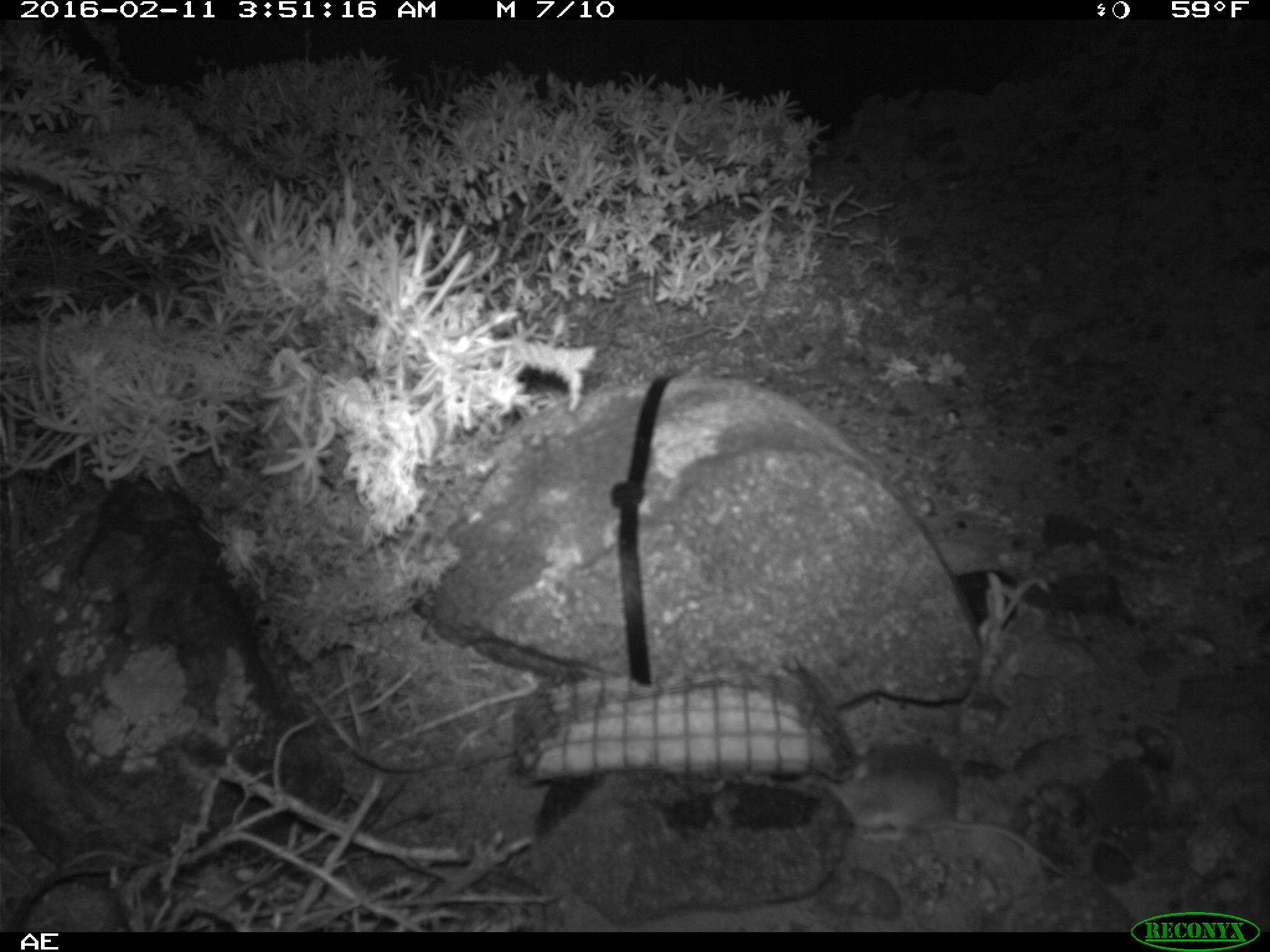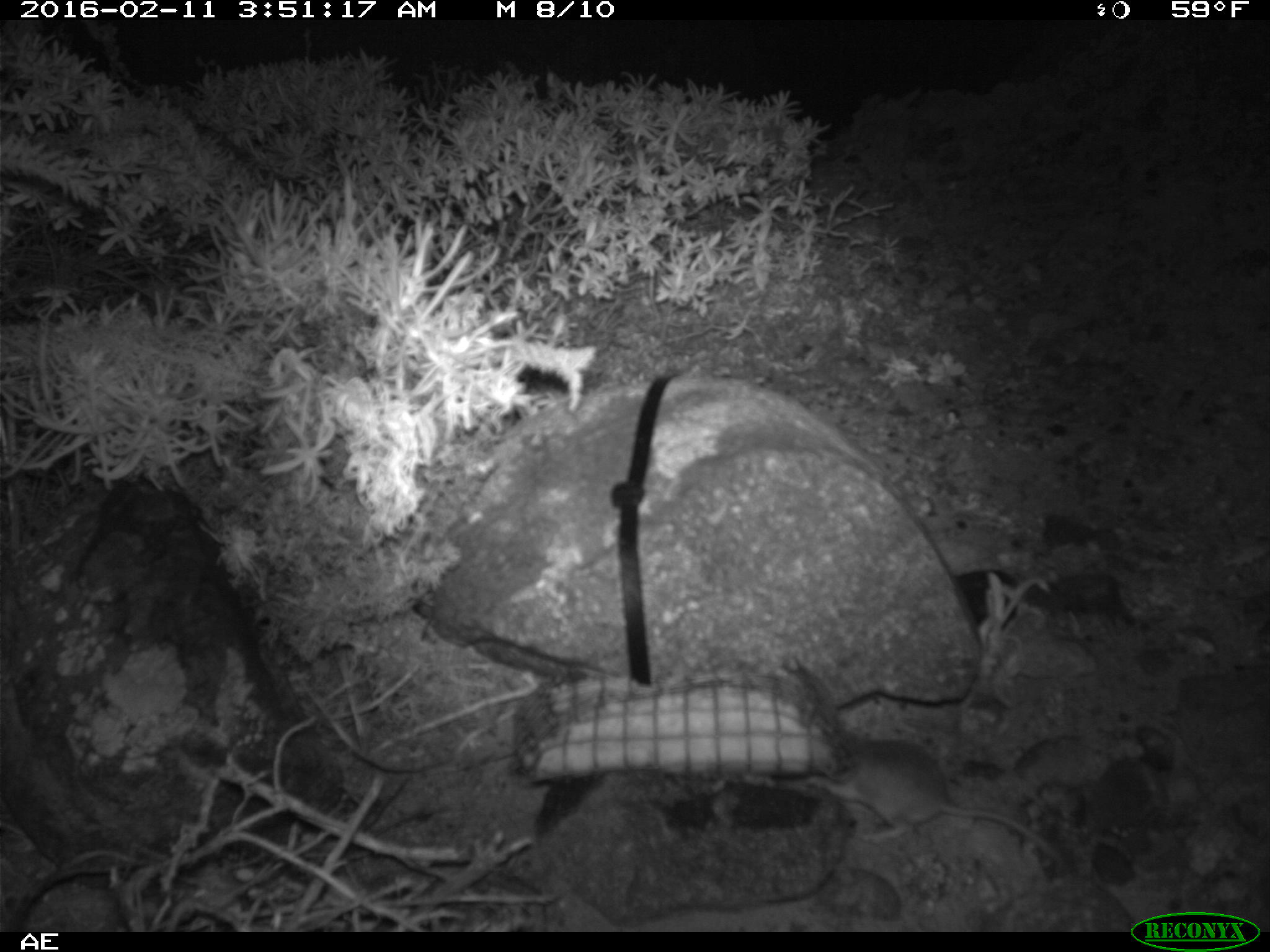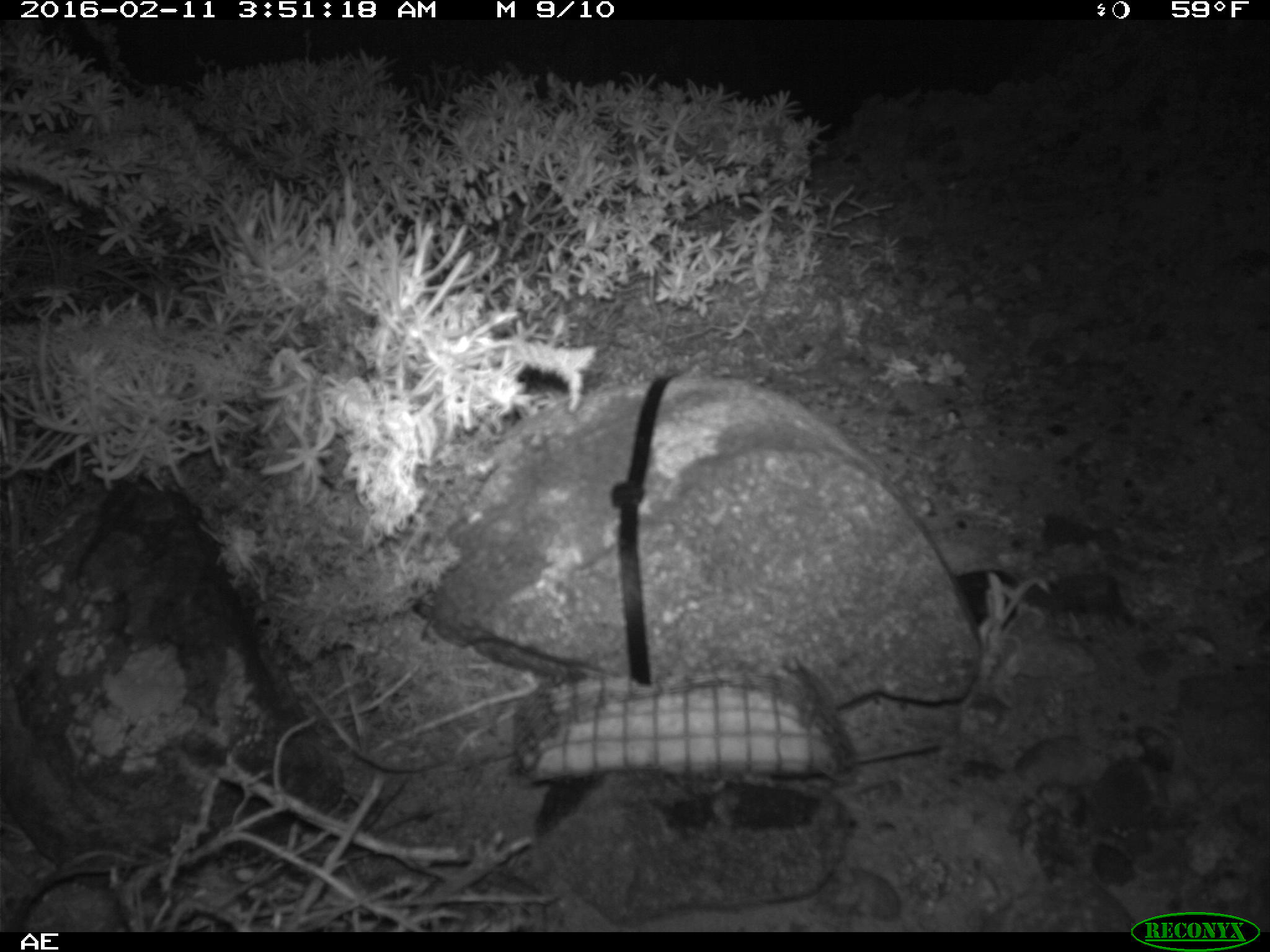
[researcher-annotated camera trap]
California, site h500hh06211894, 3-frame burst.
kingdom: Animalia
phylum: Chordata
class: Mammalia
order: Rodentia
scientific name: Rodentia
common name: rodent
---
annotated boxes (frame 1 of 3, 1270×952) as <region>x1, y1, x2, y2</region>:
rodent: <region>800, 743, 1074, 872</region>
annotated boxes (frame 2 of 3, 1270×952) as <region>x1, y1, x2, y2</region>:
rodent: <region>800, 731, 1068, 876</region>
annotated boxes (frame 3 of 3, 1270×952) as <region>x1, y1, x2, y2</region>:
rodent: <region>831, 739, 942, 787</region>